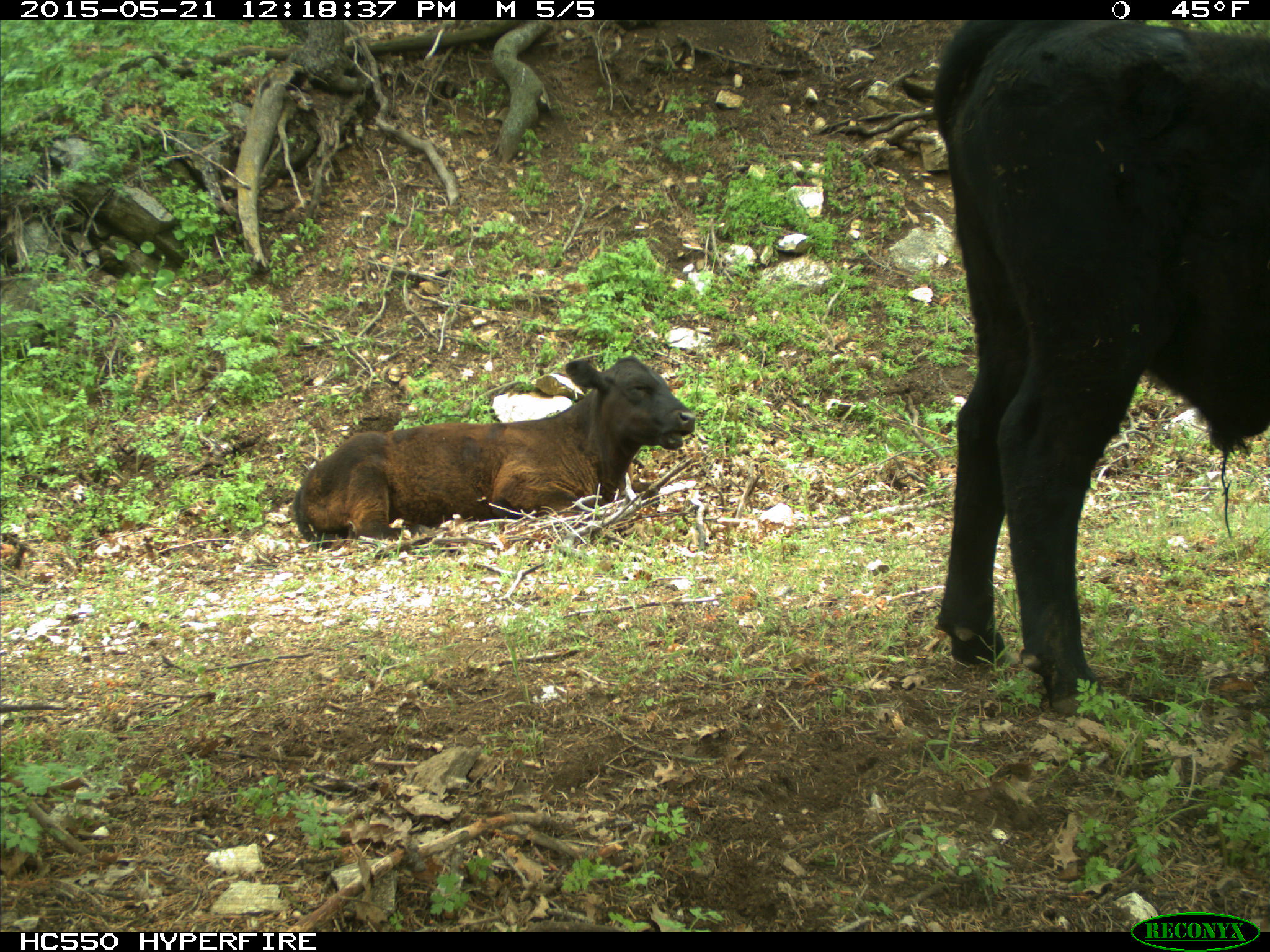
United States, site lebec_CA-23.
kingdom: Animalia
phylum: Chordata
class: Mammalia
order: Artiodactyla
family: Bovidae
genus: Bos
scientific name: Bos taurus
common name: domestic cow